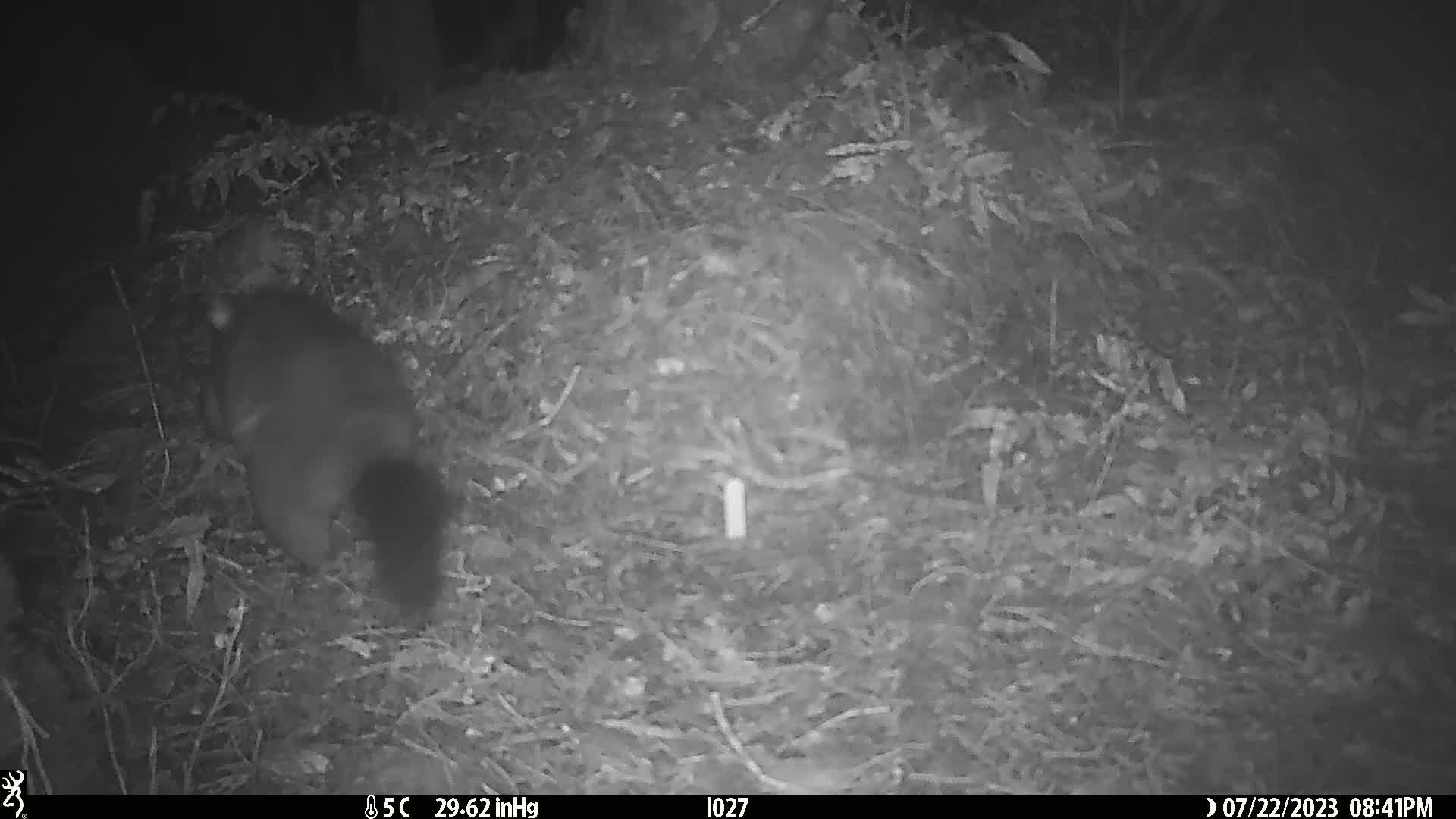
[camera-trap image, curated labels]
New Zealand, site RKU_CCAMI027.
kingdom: Animalia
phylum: Chordata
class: Mammalia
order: Diprotodontia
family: Phalangeridae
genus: Trichosurus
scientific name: Trichosurus vulpecula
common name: common brushtail possum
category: possum